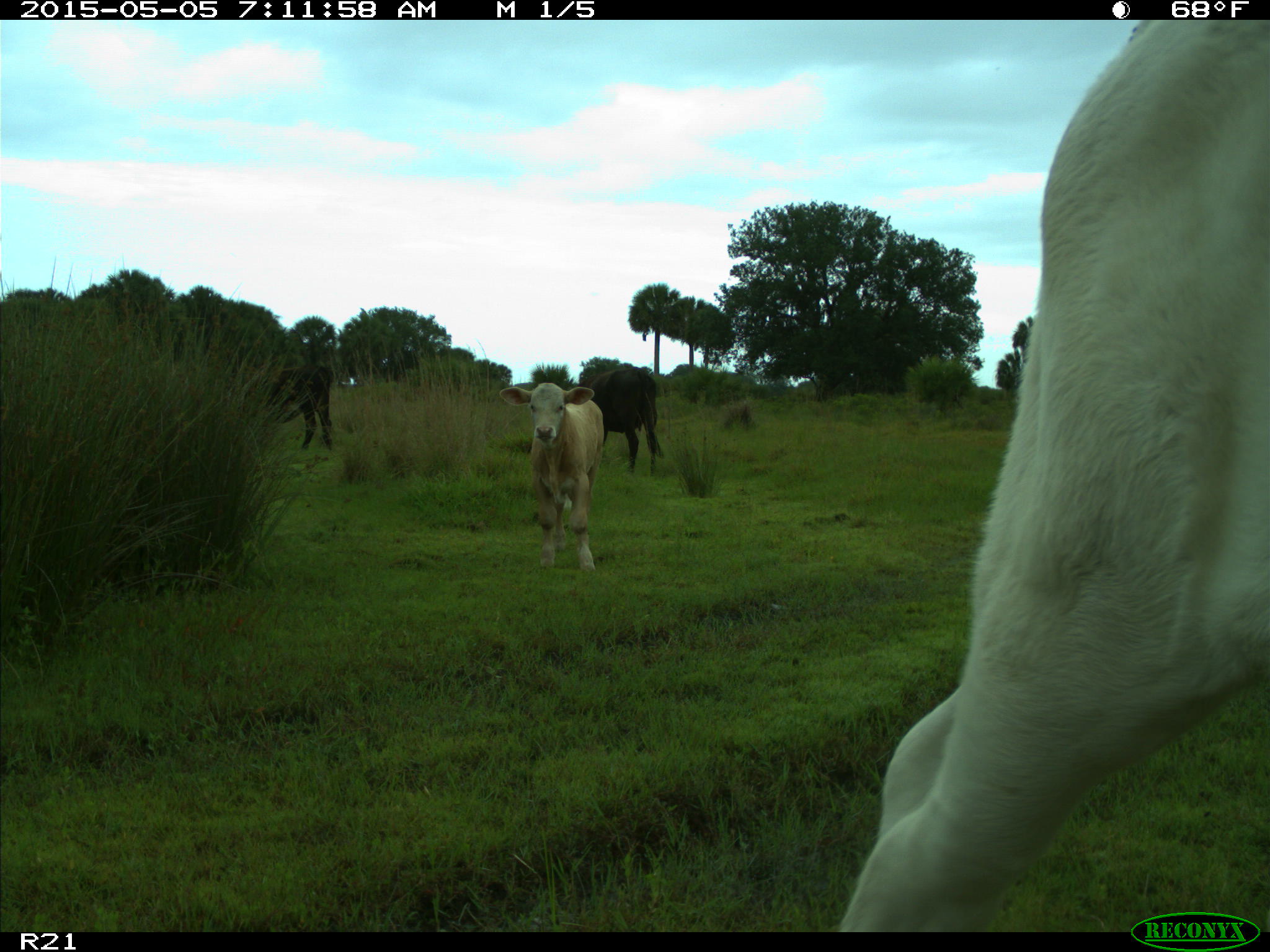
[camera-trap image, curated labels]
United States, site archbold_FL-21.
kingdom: Animalia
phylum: Chordata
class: Mammalia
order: Artiodactyla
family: Bovidae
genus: Bos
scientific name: Bos taurus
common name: domestic cow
Bos taurus (domestic cow).